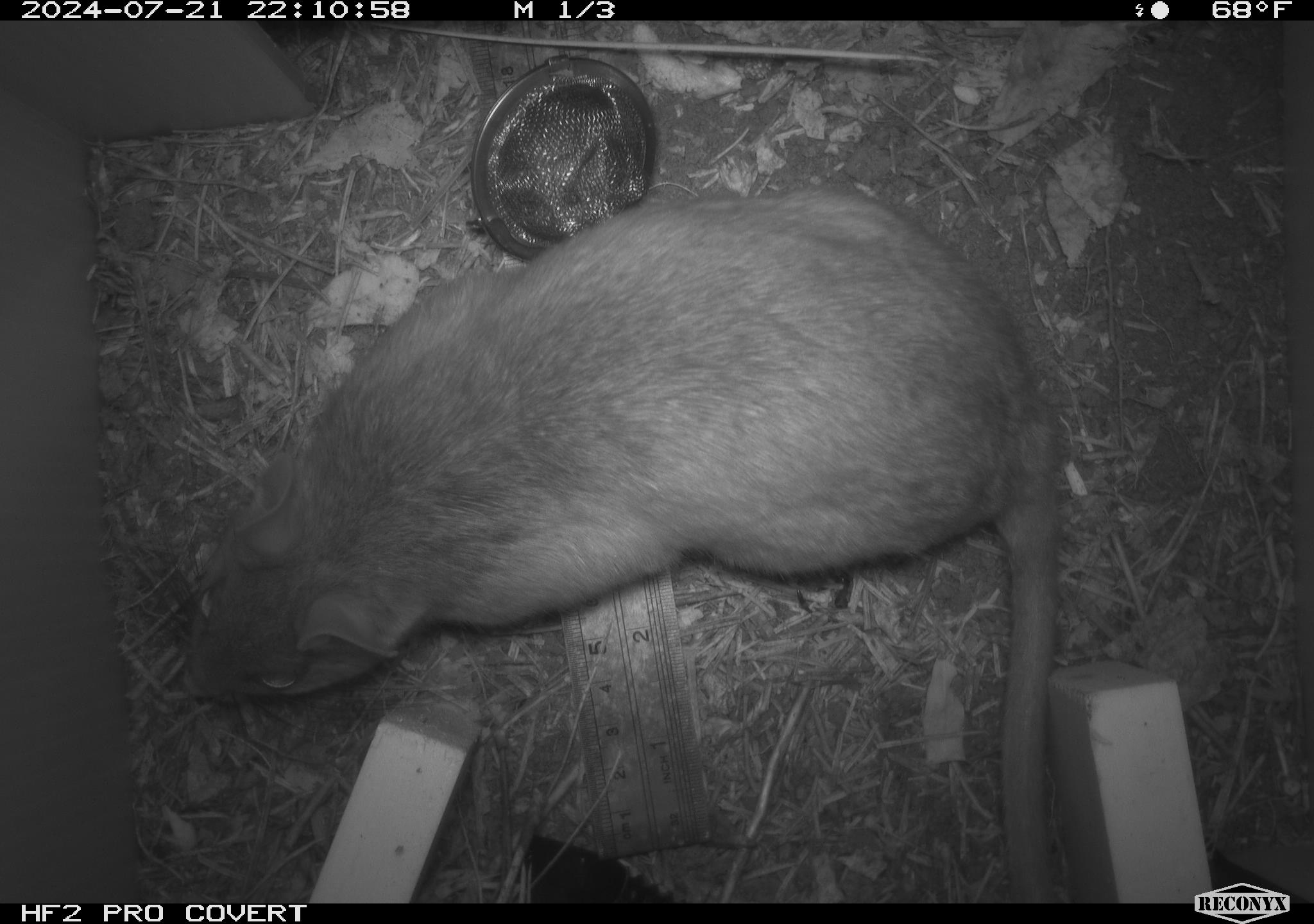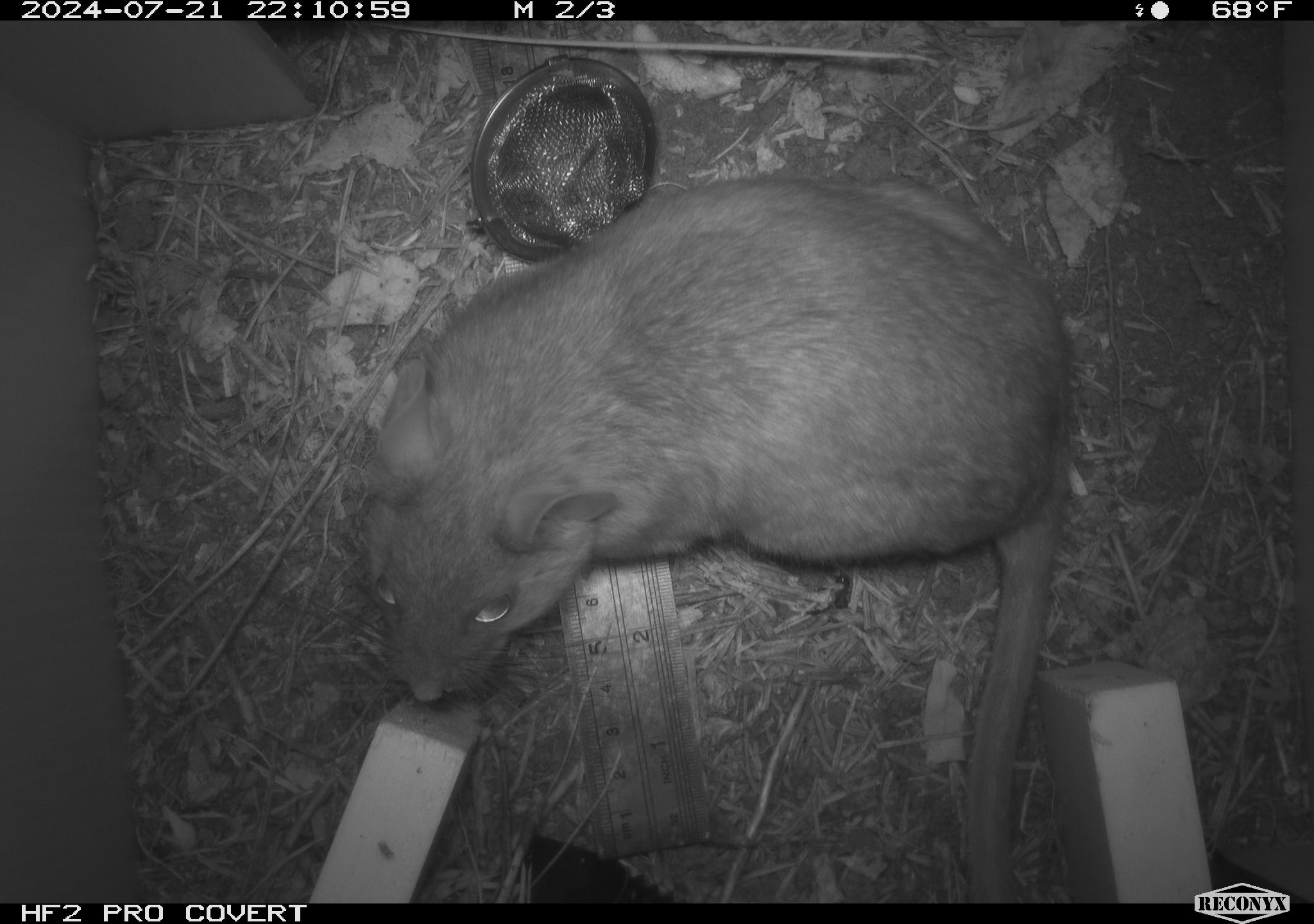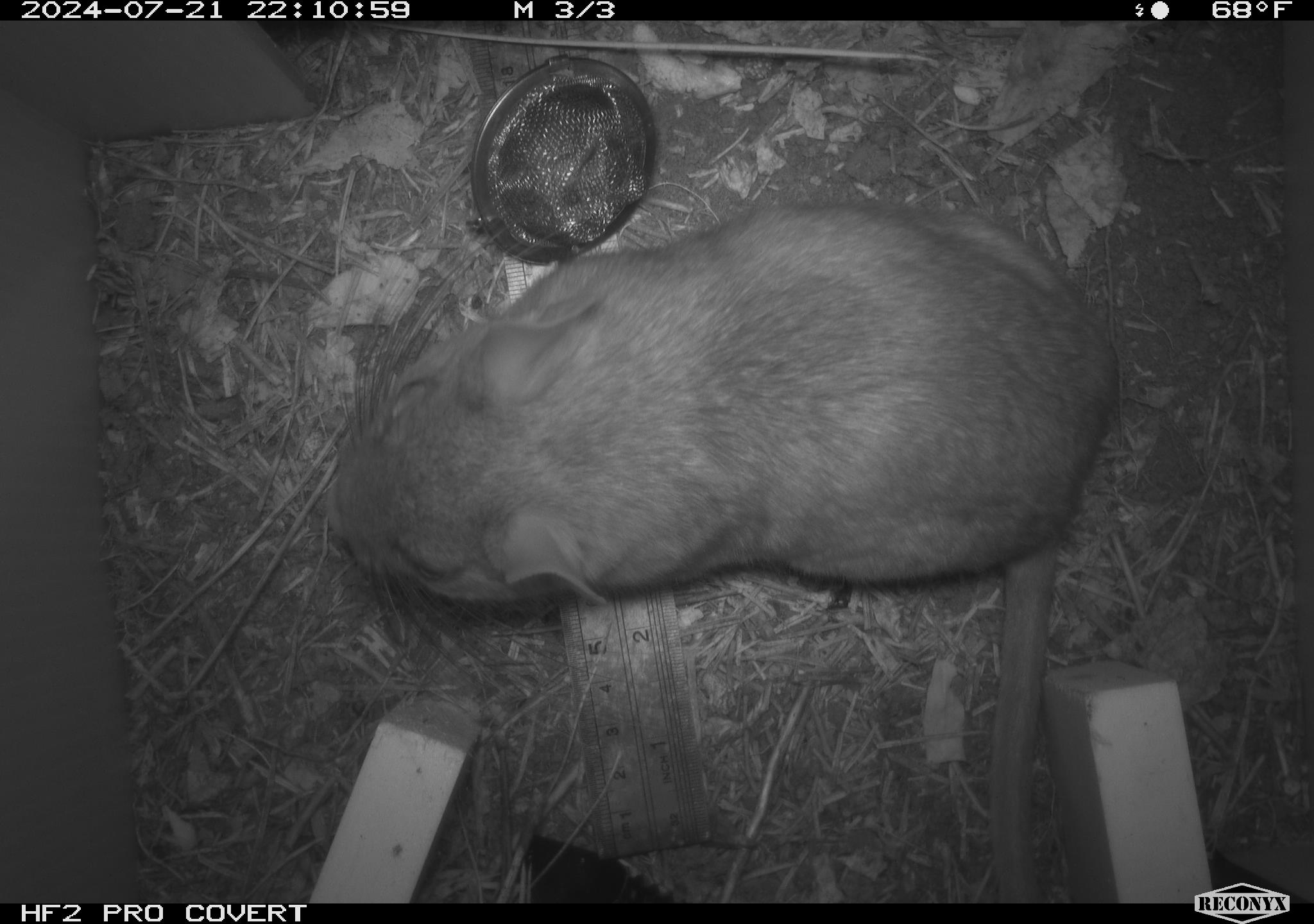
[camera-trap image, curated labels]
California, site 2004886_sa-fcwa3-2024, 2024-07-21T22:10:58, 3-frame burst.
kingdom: Animalia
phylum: Chordata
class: Mammalia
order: Rodentia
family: Cricetidae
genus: Neotoma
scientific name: Neotoma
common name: pack rat or woodrat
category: neotoma species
Neotoma species (pack rat or woodrat) (Neotoma).